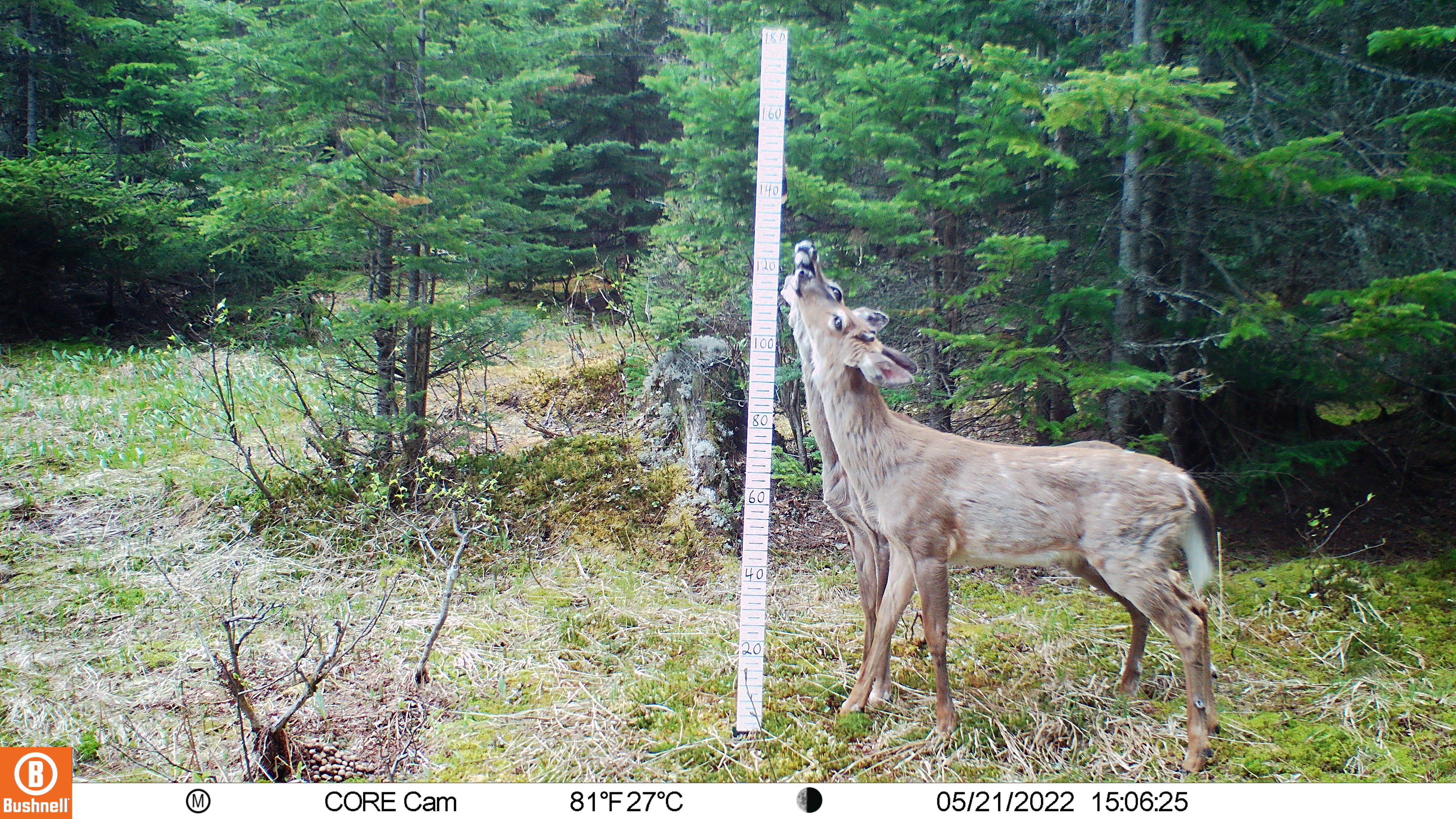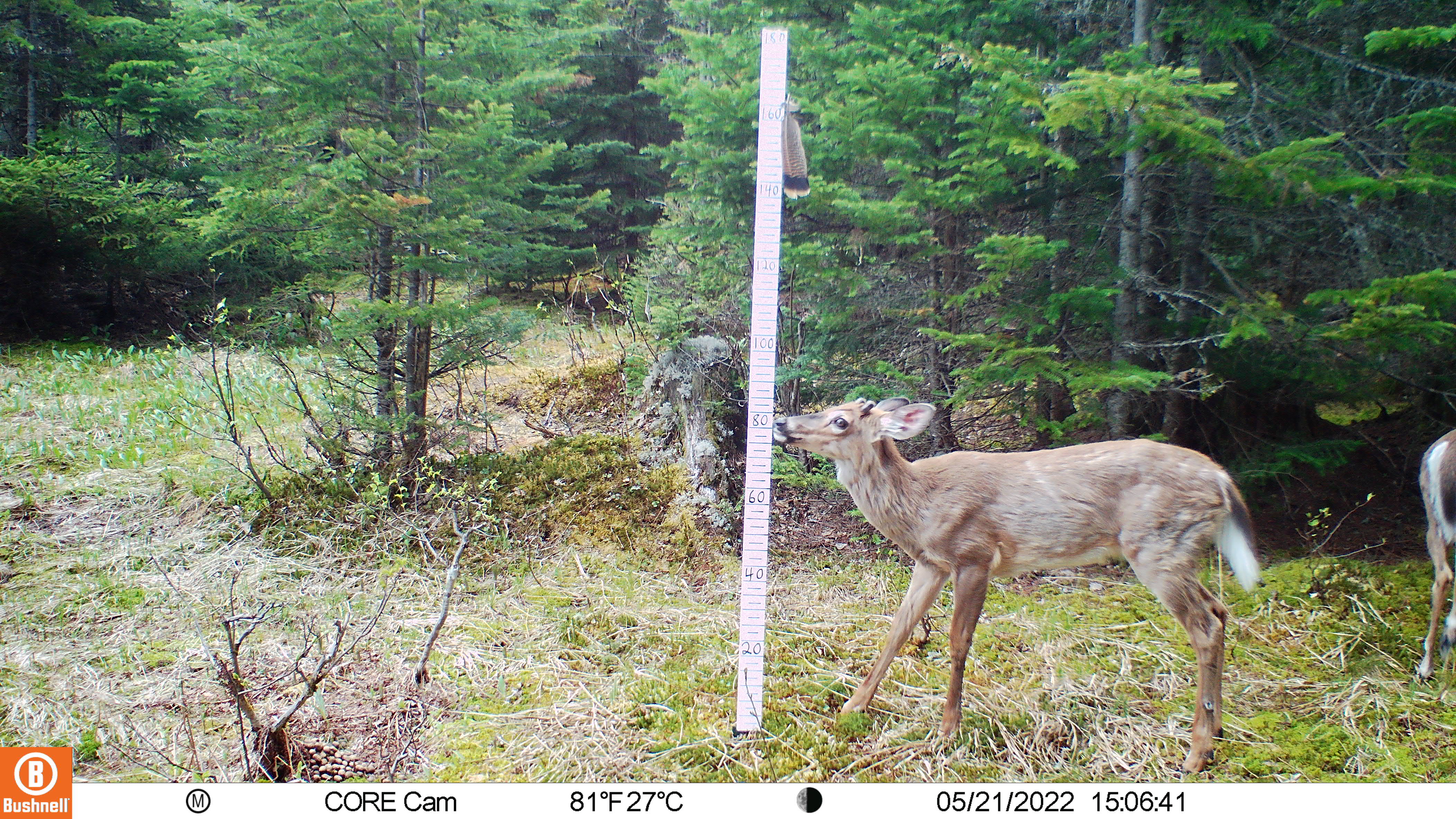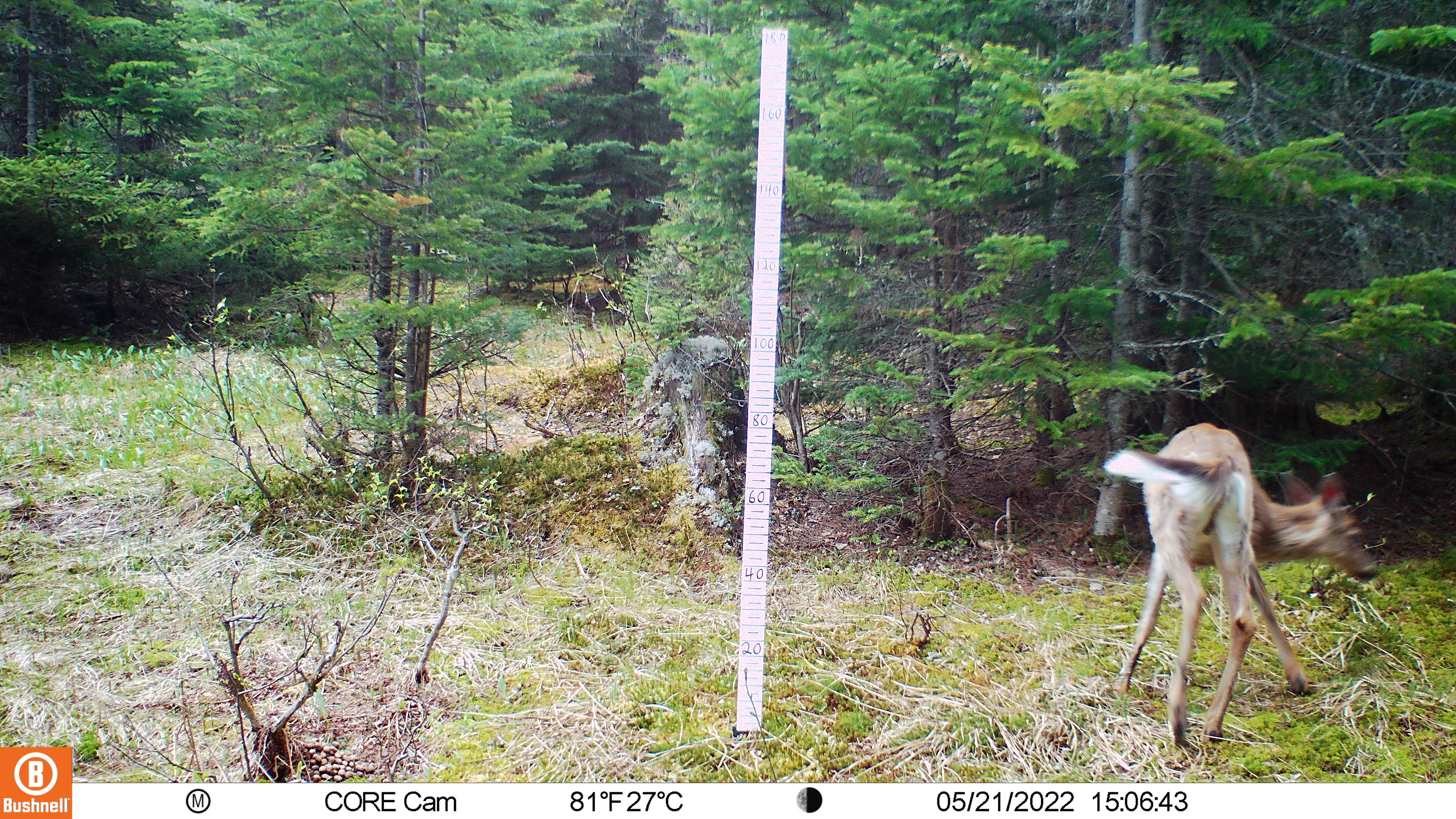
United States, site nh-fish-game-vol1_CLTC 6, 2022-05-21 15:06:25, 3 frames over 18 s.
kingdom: Animalia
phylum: Chordata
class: Mammalia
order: Artiodactyla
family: Cervidae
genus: Odocoileus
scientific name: Odocoileus virginianus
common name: white-tailed deer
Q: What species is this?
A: White-tailed deer (Odocoileus virginianus).